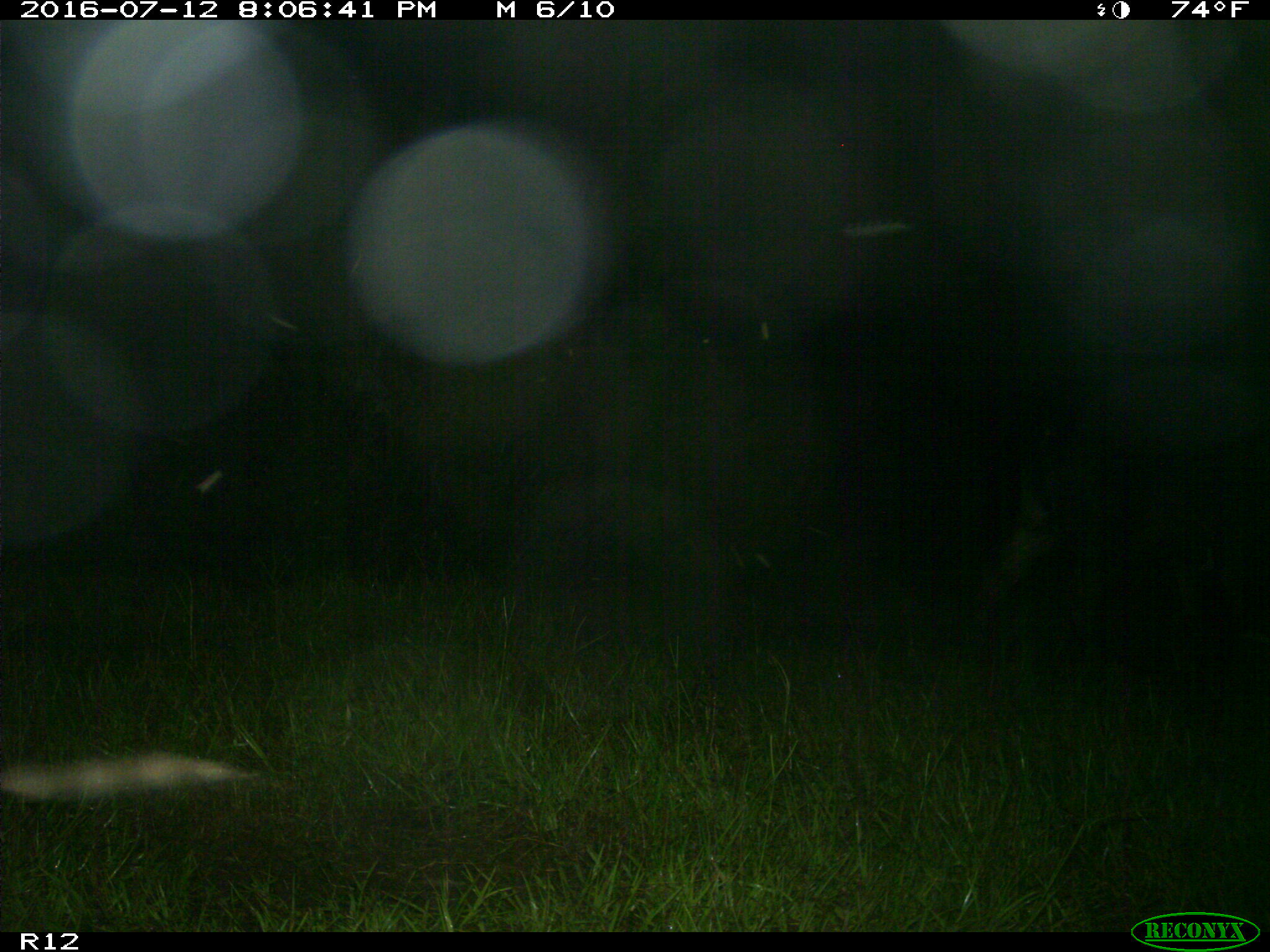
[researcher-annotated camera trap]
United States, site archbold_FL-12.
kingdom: Animalia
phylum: Chordata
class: Mammalia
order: Artiodactyla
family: Bovidae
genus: Bos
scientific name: Bos taurus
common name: domestic cow